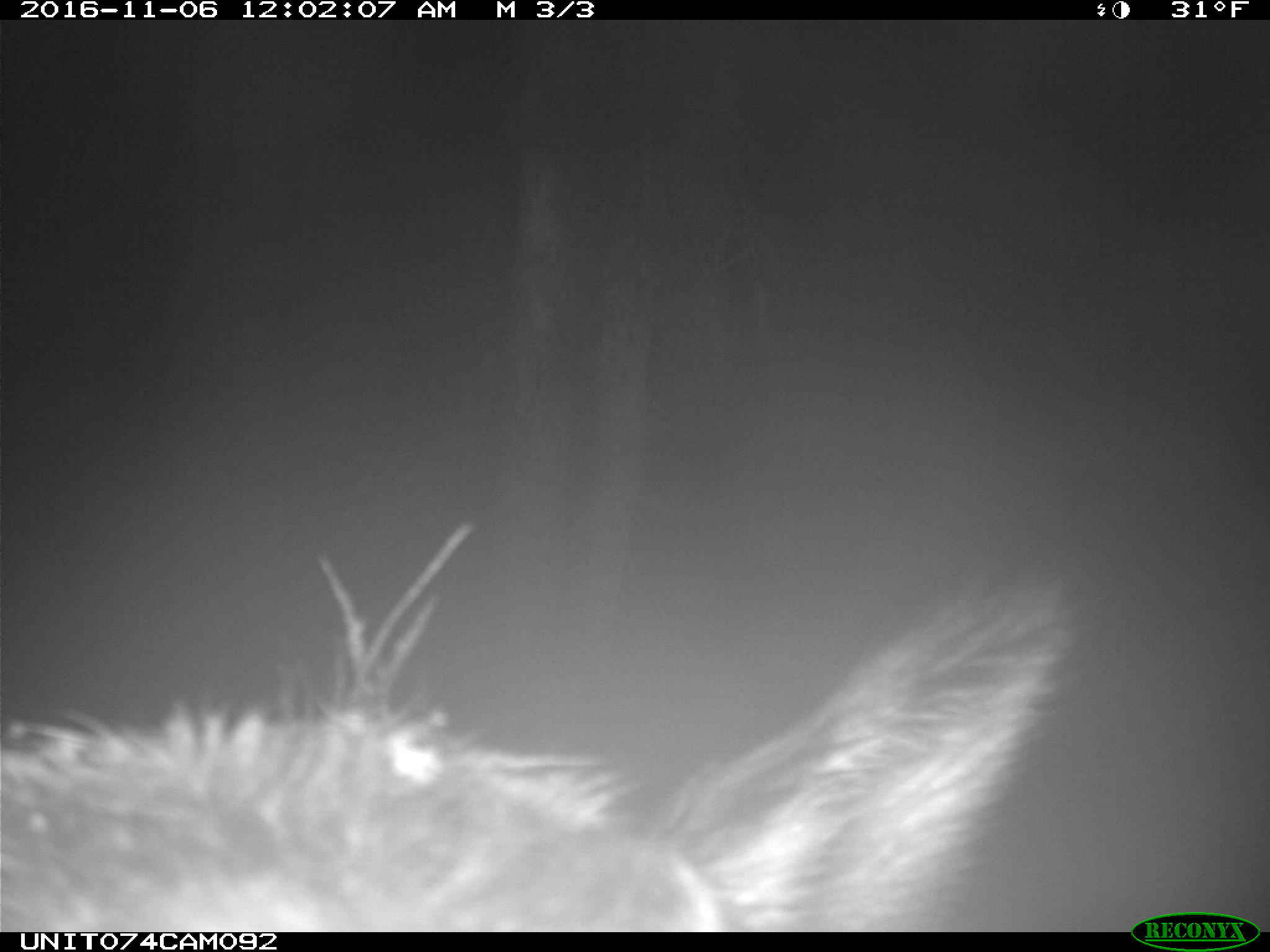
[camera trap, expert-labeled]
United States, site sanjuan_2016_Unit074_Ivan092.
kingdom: Animalia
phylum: Chordata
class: Mammalia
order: Artiodactyla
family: Cervidae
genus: Cervus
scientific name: Cervus elaphus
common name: red deer